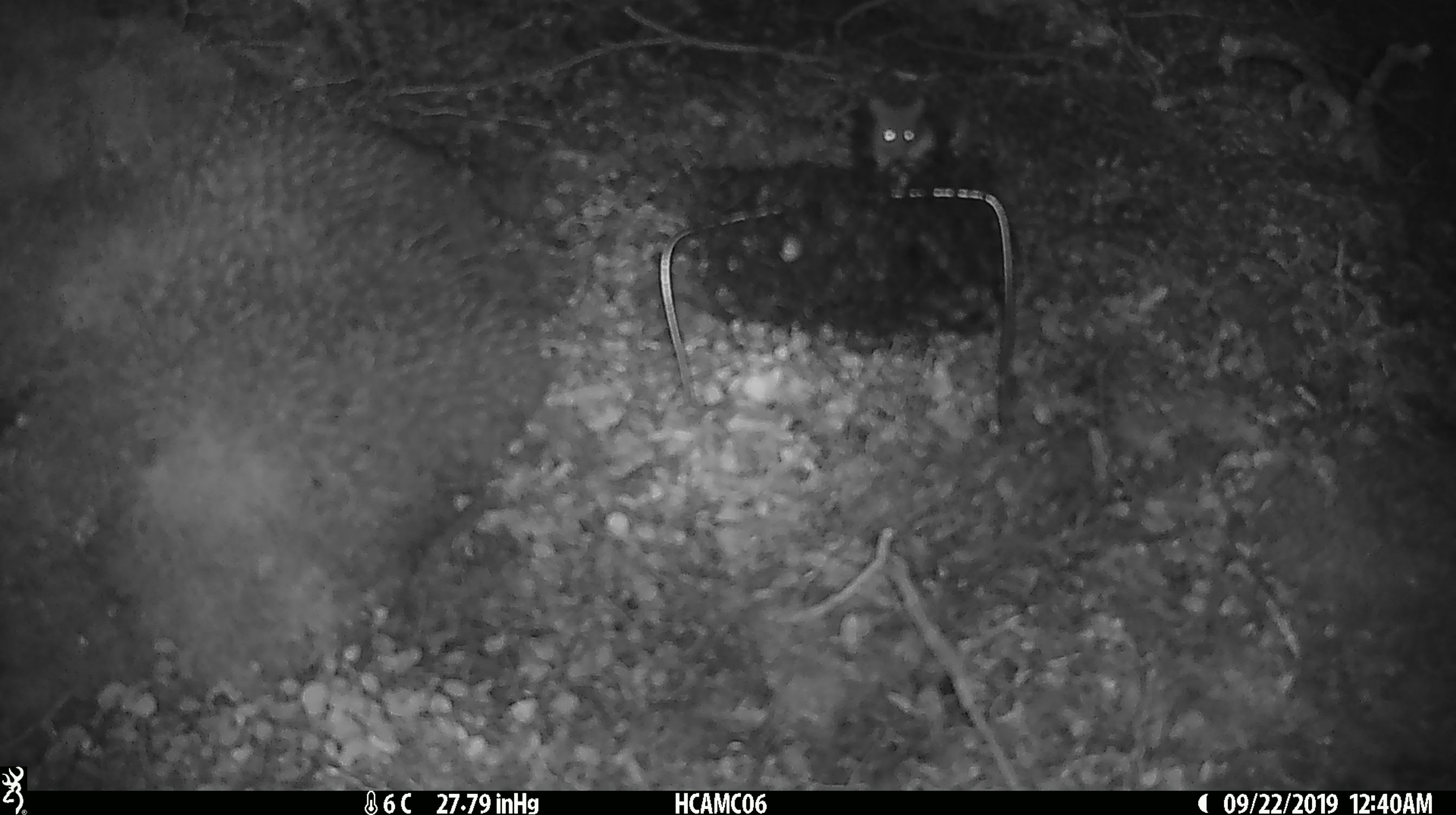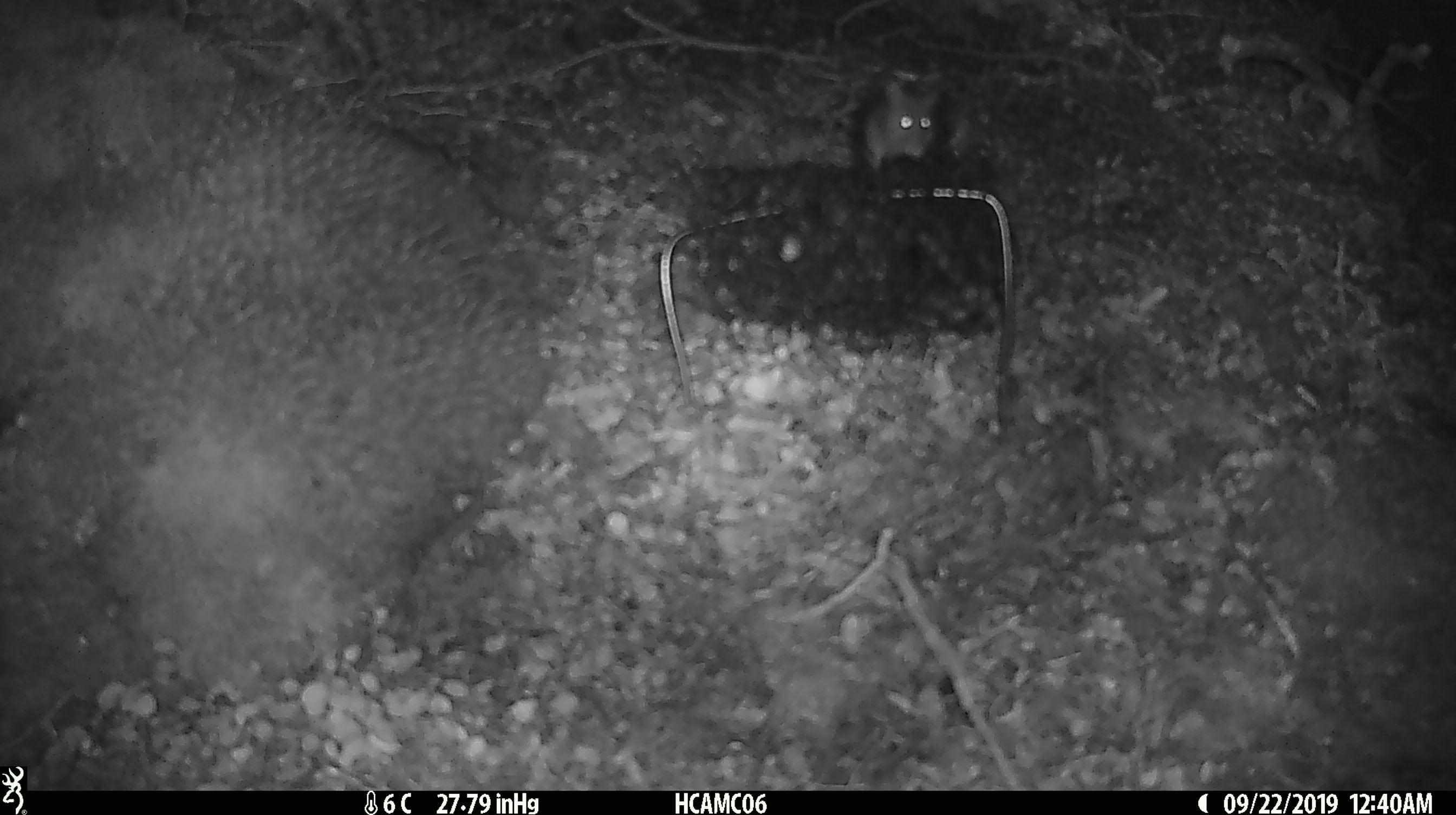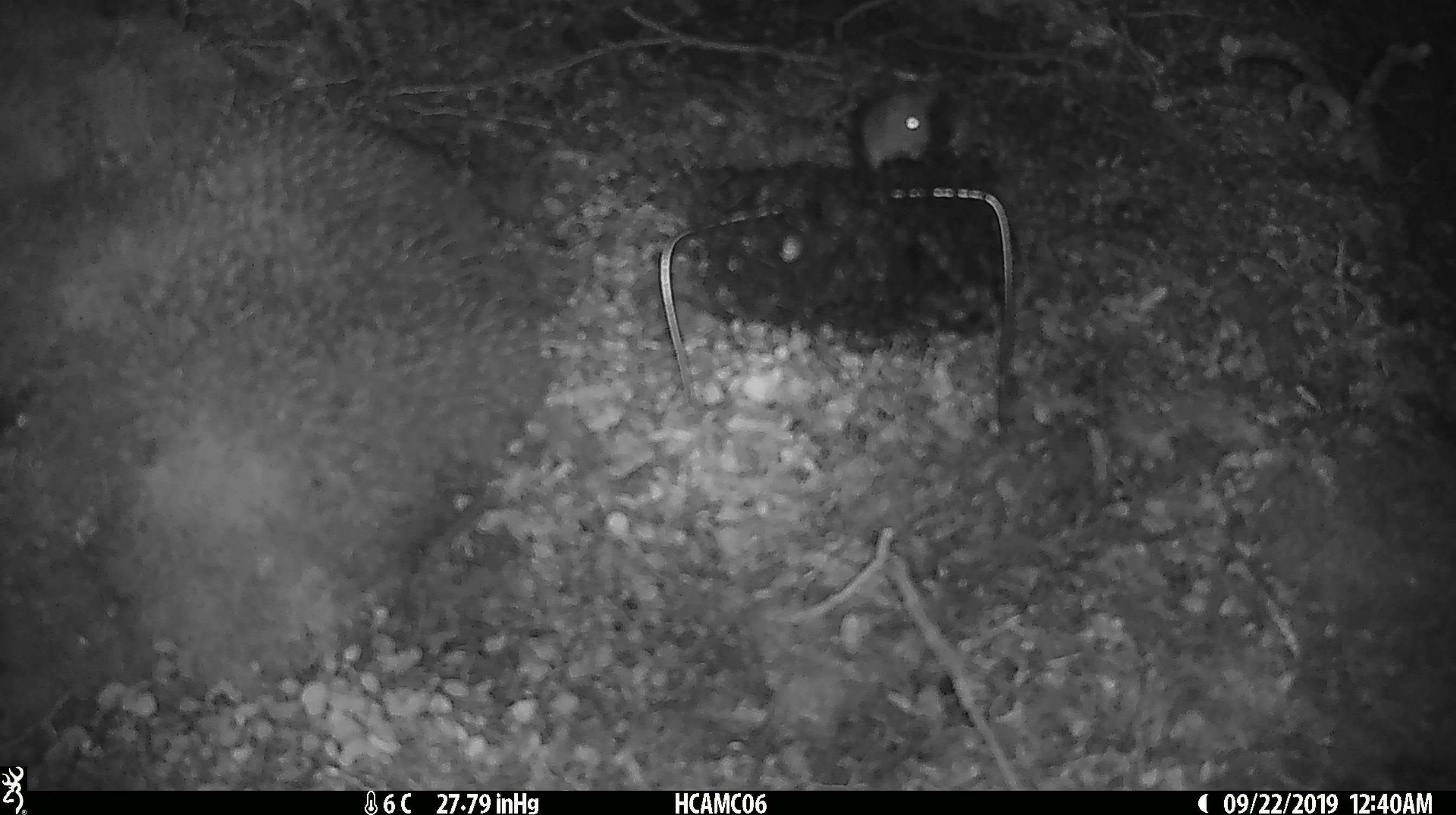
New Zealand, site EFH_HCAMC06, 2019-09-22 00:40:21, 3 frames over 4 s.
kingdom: Animalia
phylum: Chordata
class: Mammalia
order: Rodentia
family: Muridae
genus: Mus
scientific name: Mus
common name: mouse